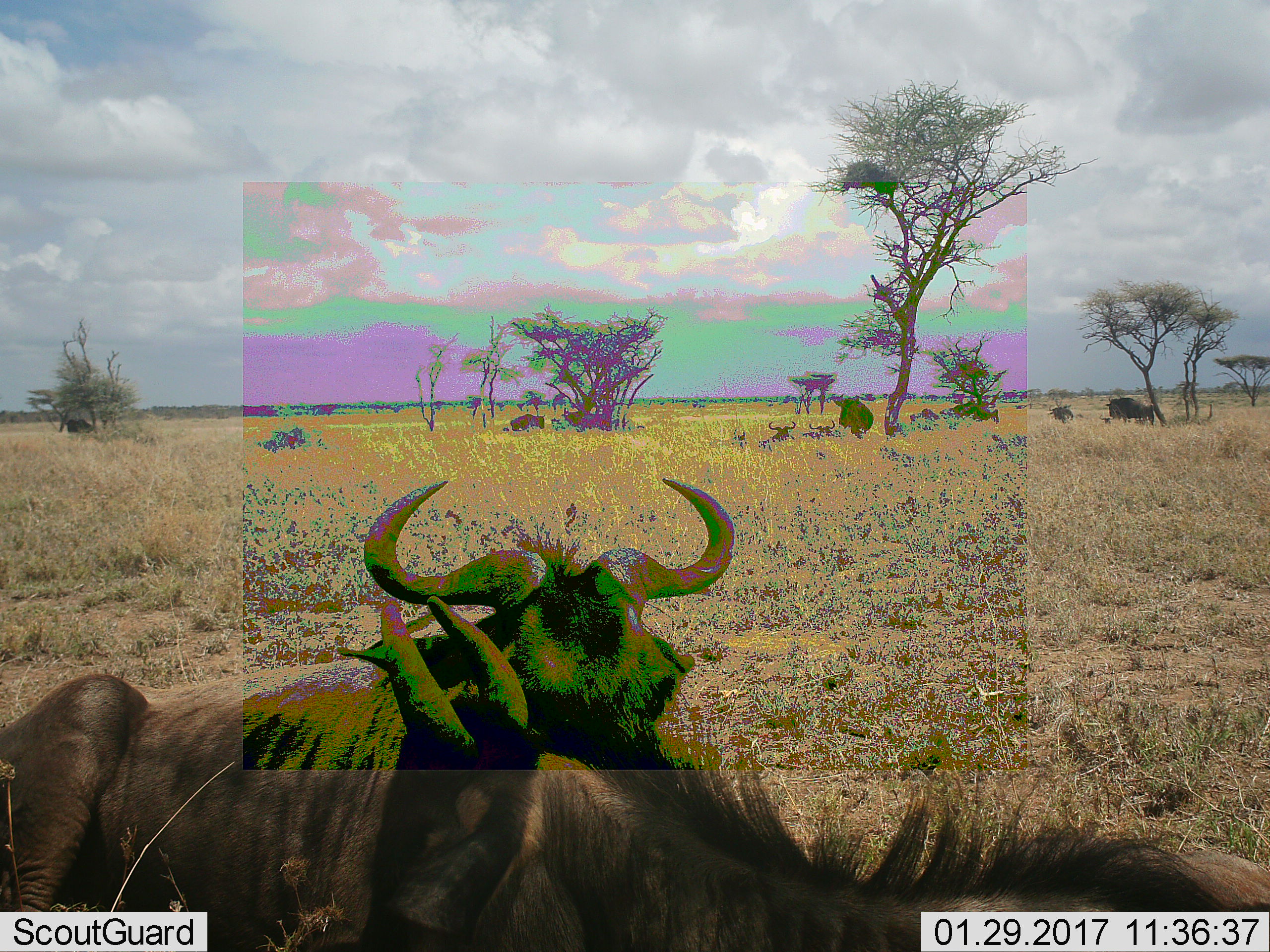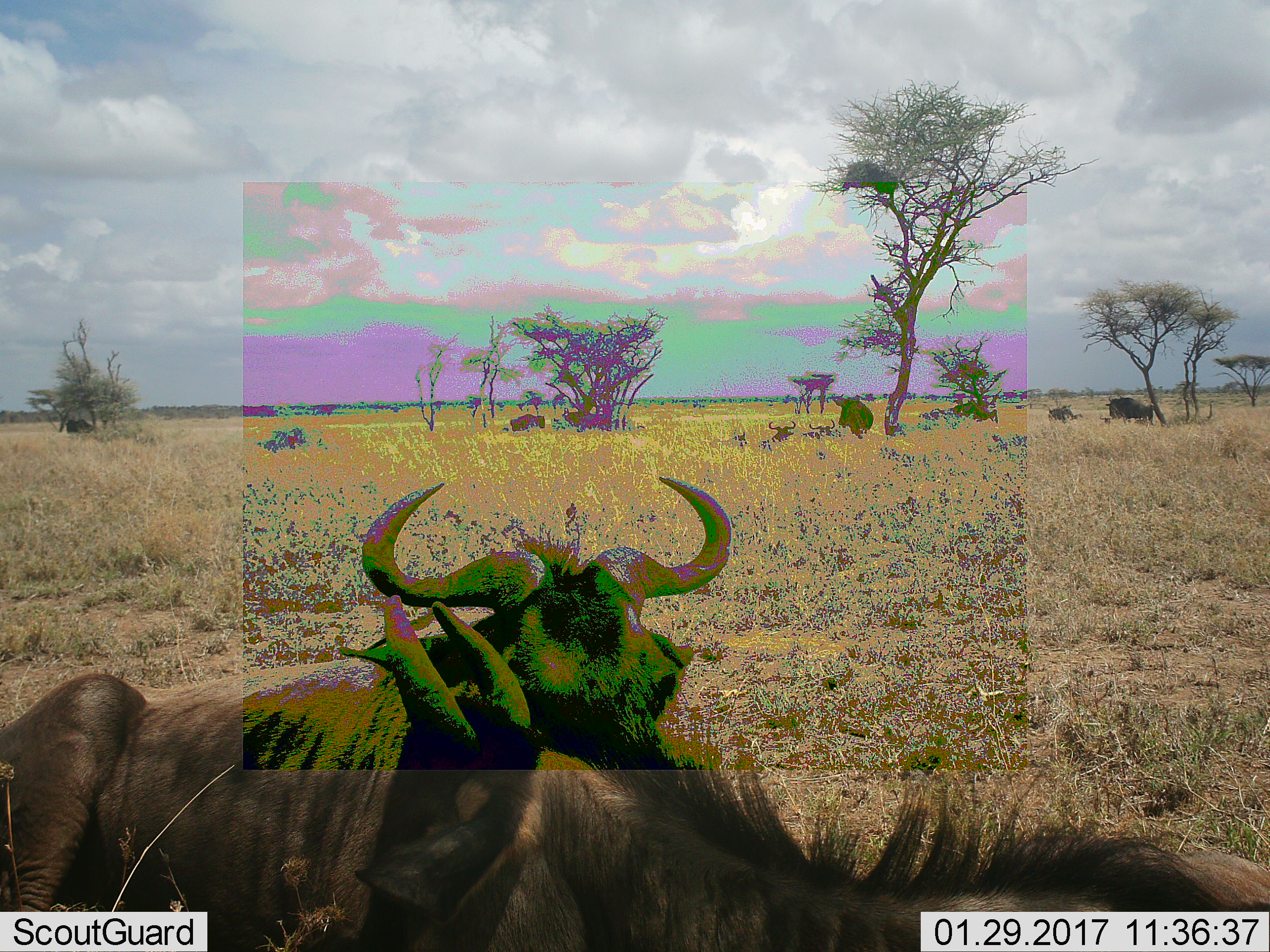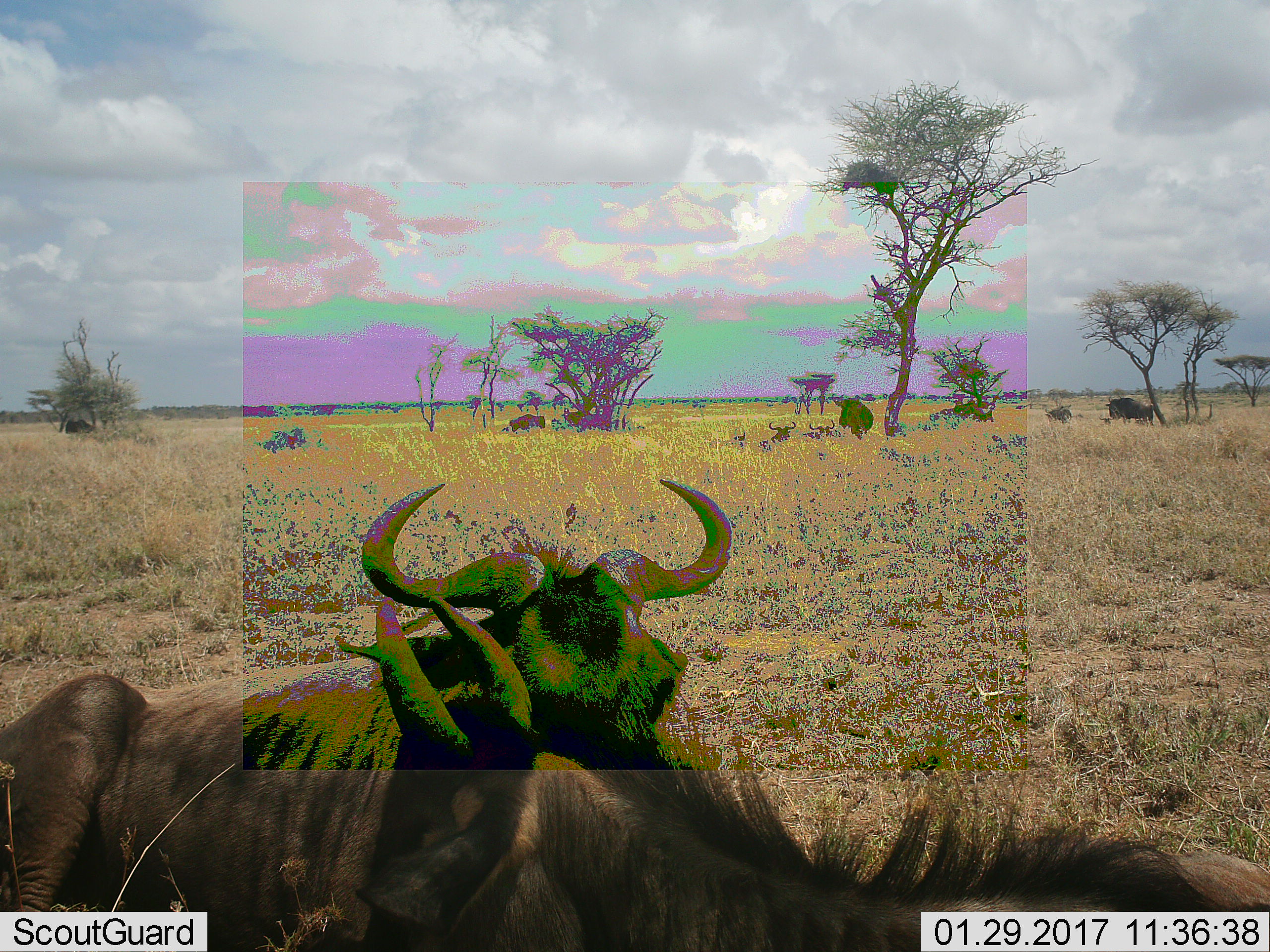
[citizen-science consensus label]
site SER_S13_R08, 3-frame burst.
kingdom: Animalia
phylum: Chordata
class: Mammalia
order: Artiodactyla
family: Bovidae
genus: Connochaetes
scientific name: Connochaetes taurinus taurinus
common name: blue wildebeest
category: wildebeestblue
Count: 7.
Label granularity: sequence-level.